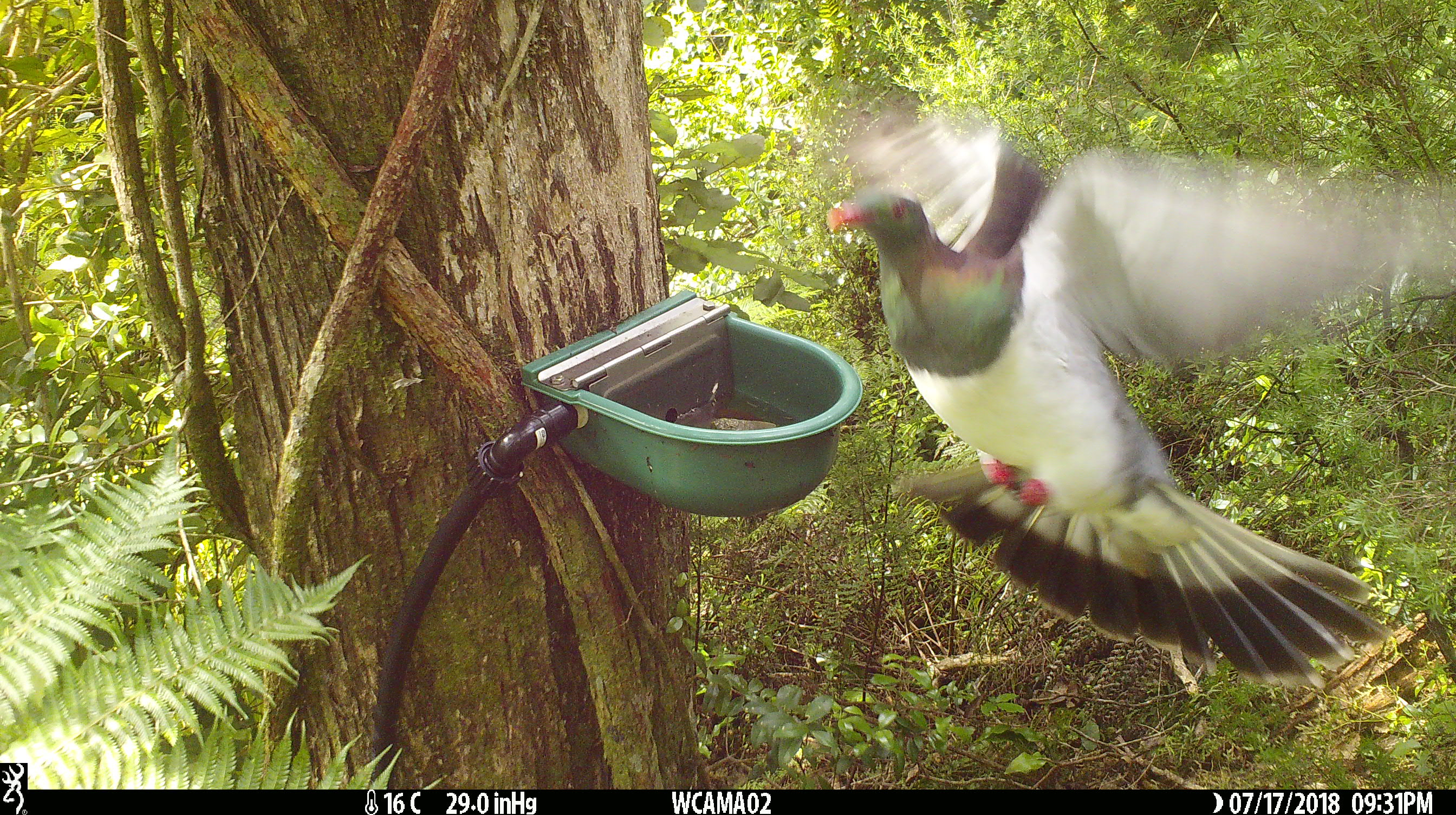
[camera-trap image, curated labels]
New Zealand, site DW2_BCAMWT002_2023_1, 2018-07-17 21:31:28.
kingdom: Animalia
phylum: Chordata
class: Aves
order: Columbiformes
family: Columbidae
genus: Hemiphaga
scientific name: Hemiphaga novaeseelandiae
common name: new zealand pigeon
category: kereru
Kereru (new zealand pigeon) (Hemiphaga novaeseelandiae).